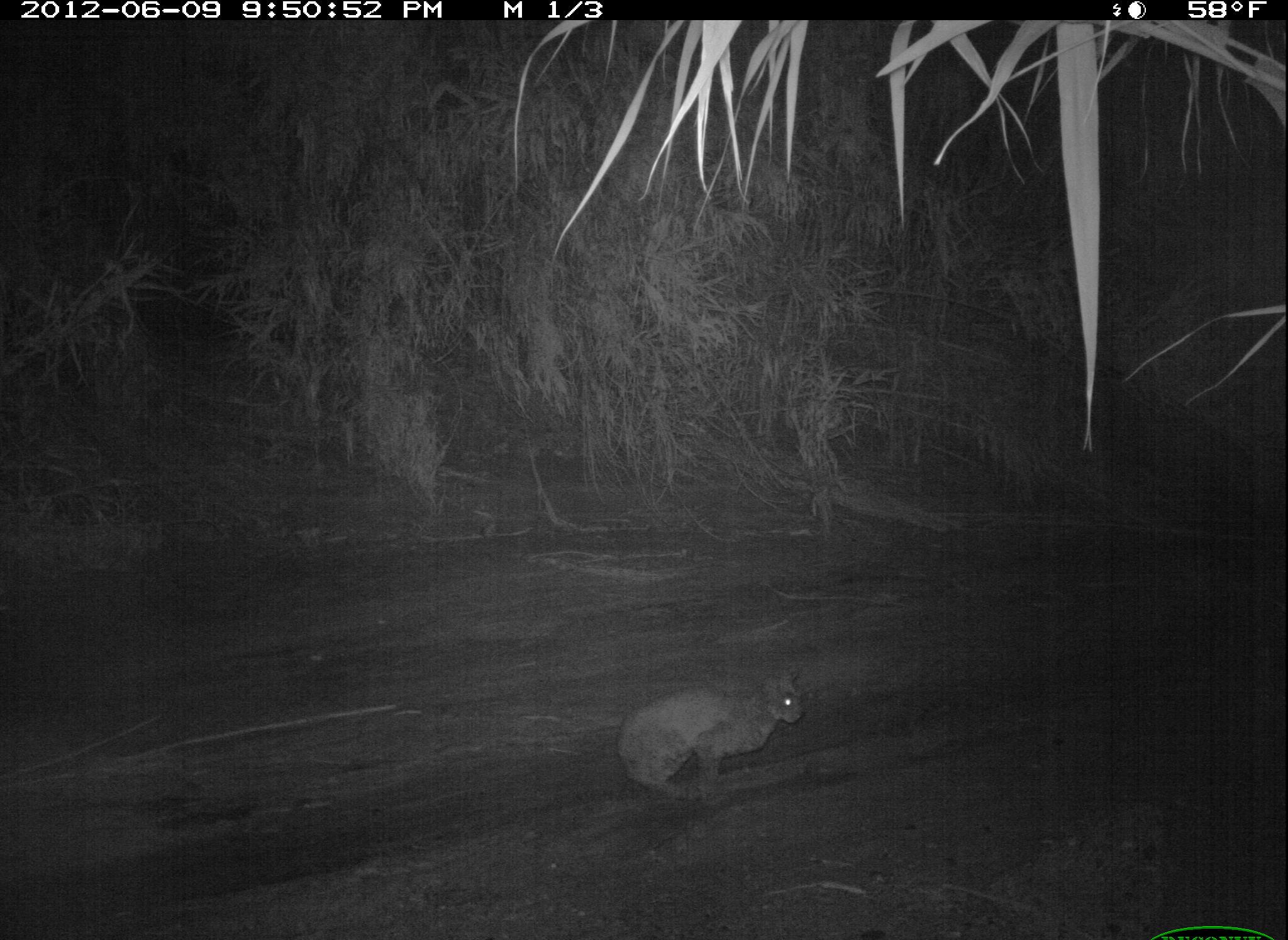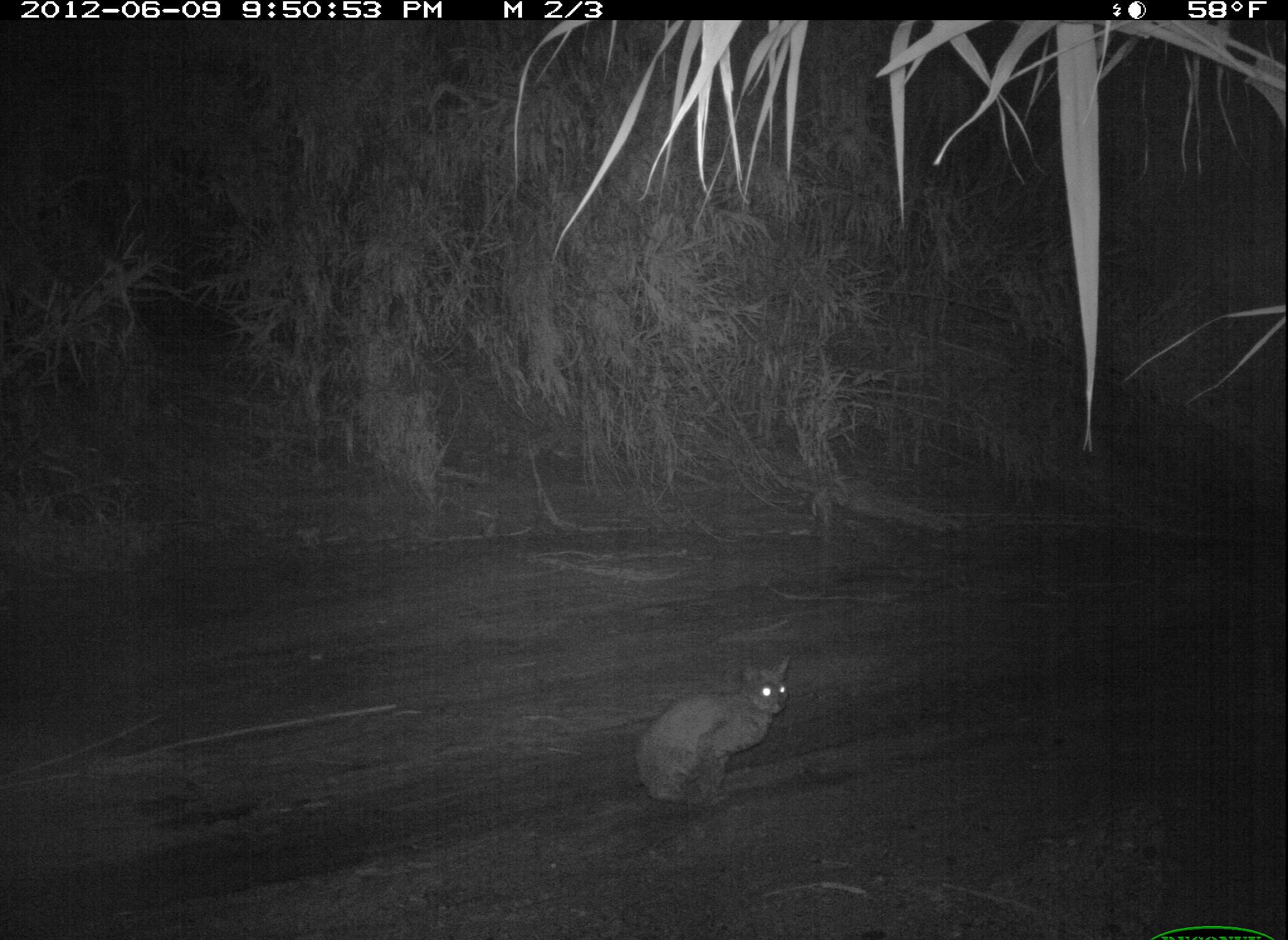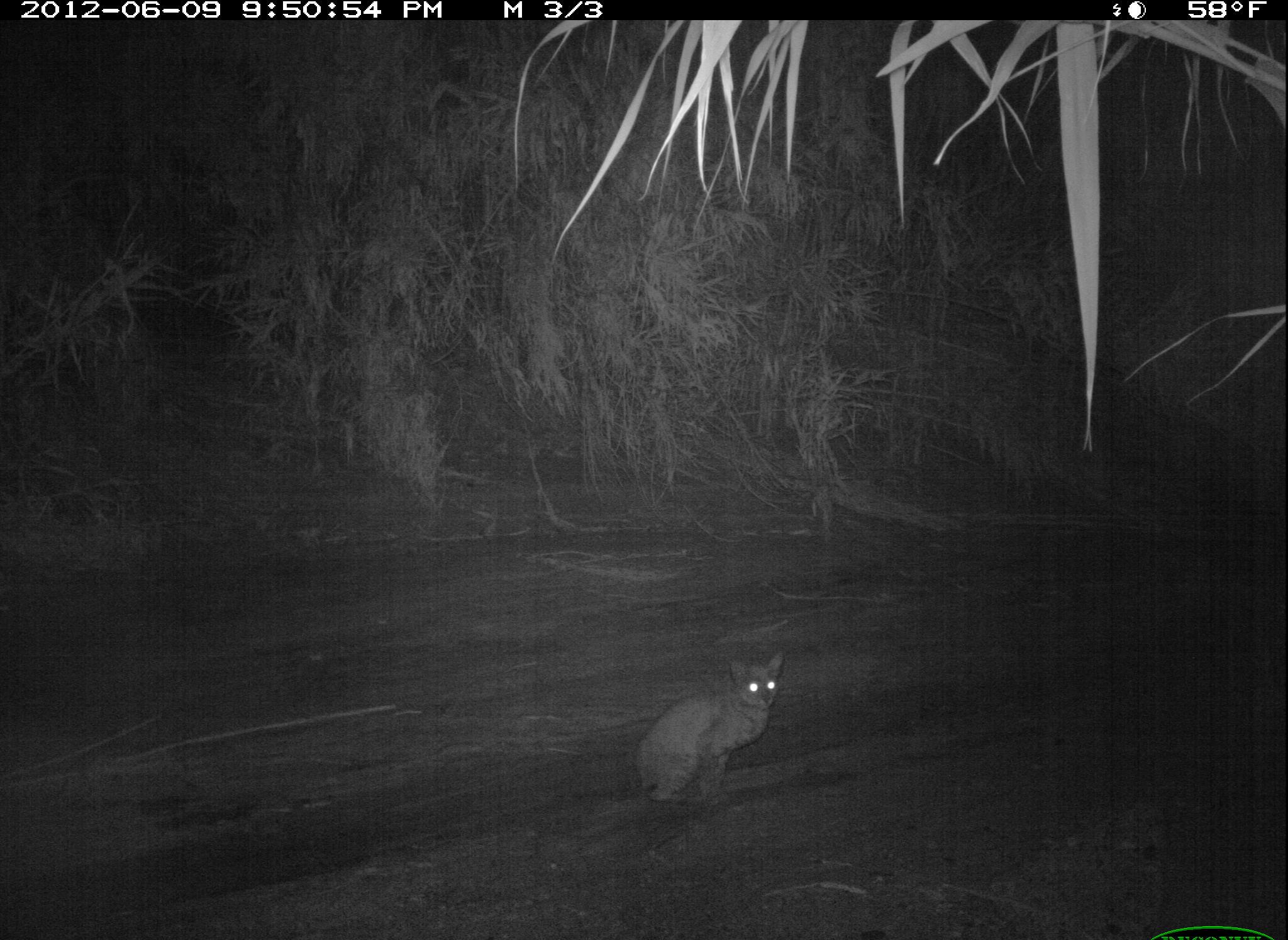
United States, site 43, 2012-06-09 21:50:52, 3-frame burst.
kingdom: Animalia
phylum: Chordata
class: Mammalia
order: Carnivora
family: Felidae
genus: Lynx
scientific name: Lynx rufus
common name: bobcat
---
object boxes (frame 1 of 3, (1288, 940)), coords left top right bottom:
bobcat: 608 665 814 803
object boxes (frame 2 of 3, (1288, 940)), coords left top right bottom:
bobcat: 625 648 805 821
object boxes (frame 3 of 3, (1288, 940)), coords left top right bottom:
bobcat: 617 641 791 818